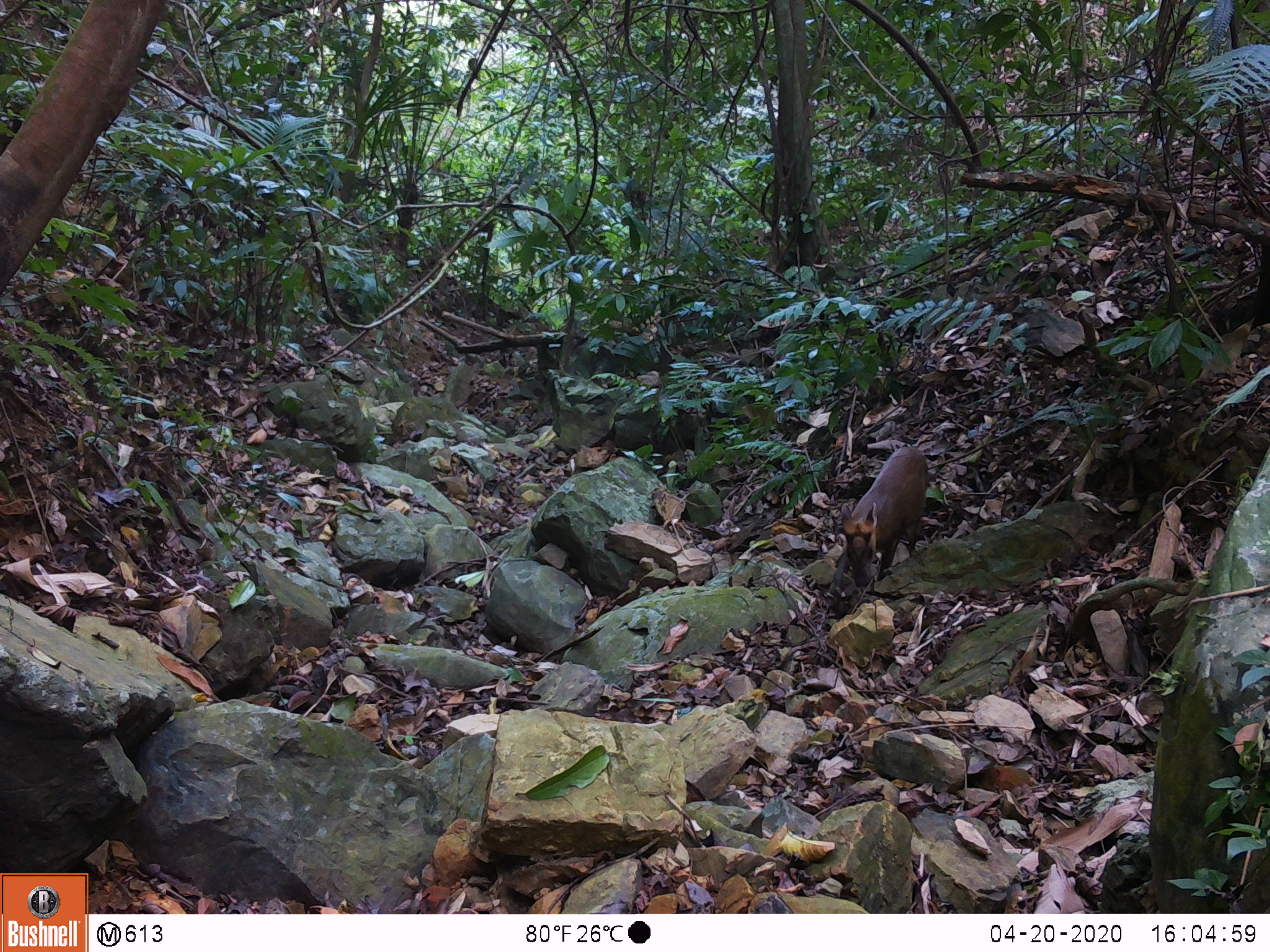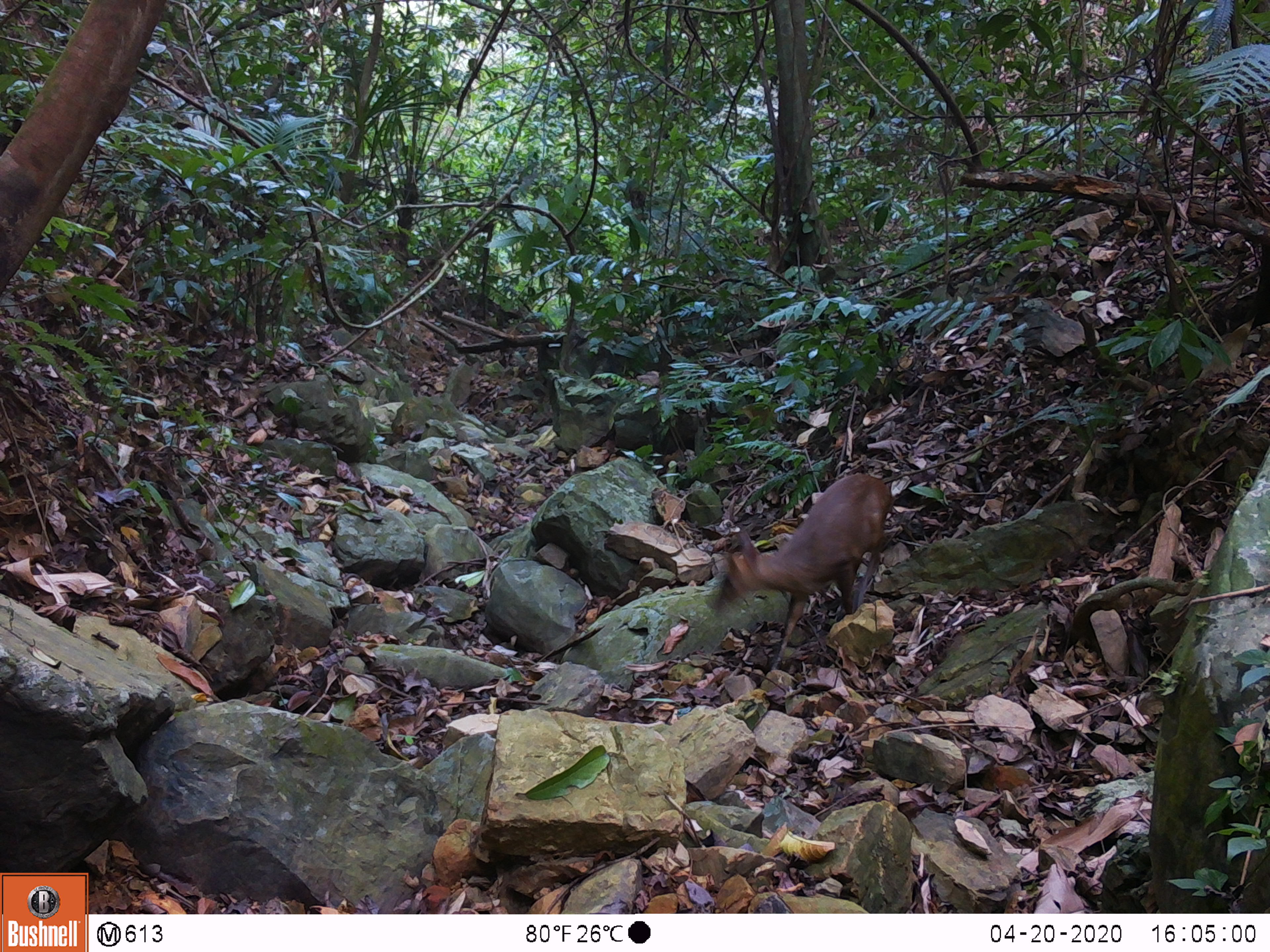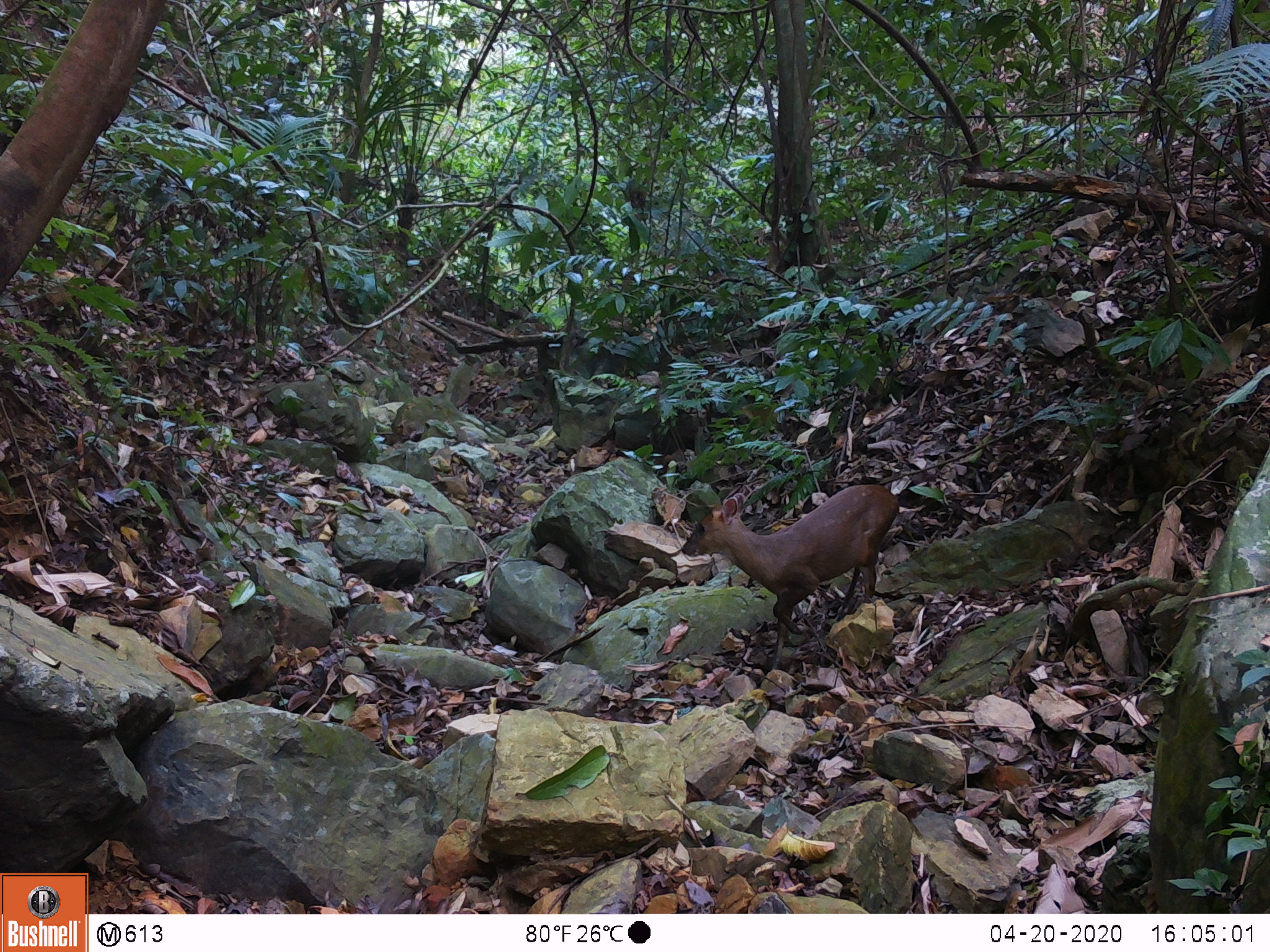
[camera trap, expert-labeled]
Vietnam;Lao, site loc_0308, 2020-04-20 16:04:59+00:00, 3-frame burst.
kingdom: Animalia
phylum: Chordata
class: Mammalia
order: Artiodactyla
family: Cervidae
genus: Muntiacus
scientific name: Muntiacus rooseveltorum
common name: roosevelt's muntjac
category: roosevelts muntjac group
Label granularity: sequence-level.